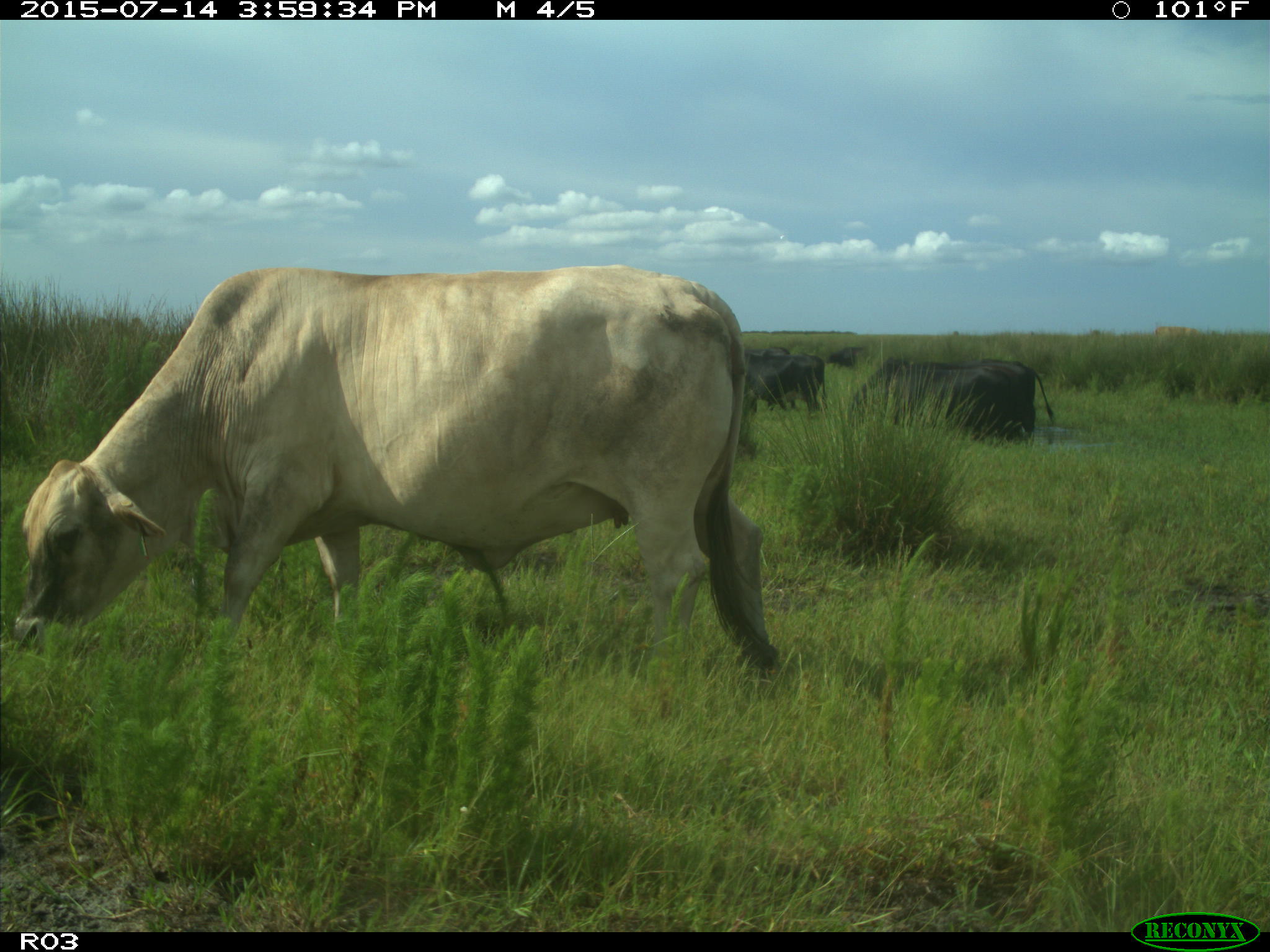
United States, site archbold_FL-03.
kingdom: Animalia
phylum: Chordata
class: Mammalia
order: Artiodactyla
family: Bovidae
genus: Bos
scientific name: Bos taurus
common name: domestic cow